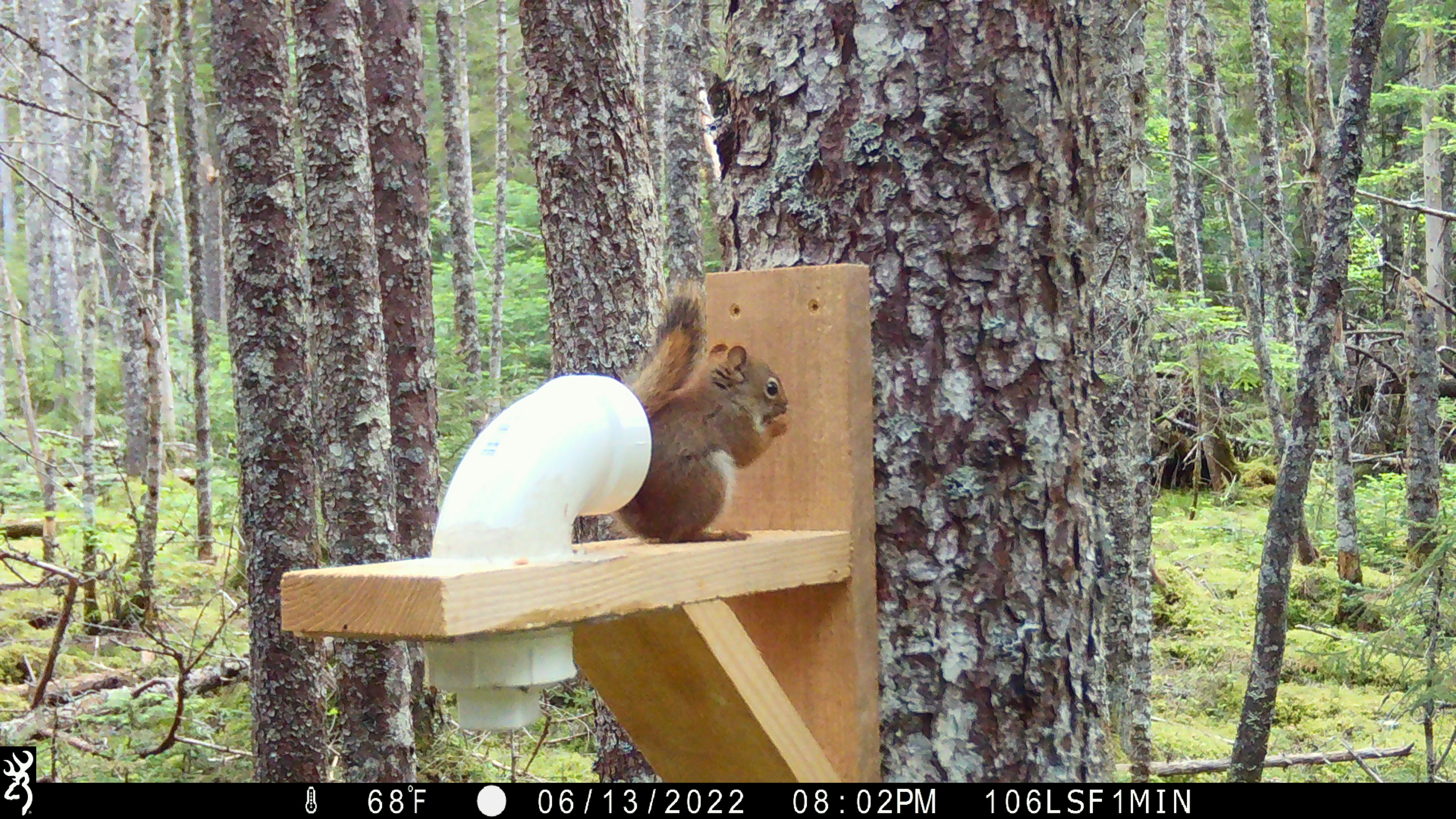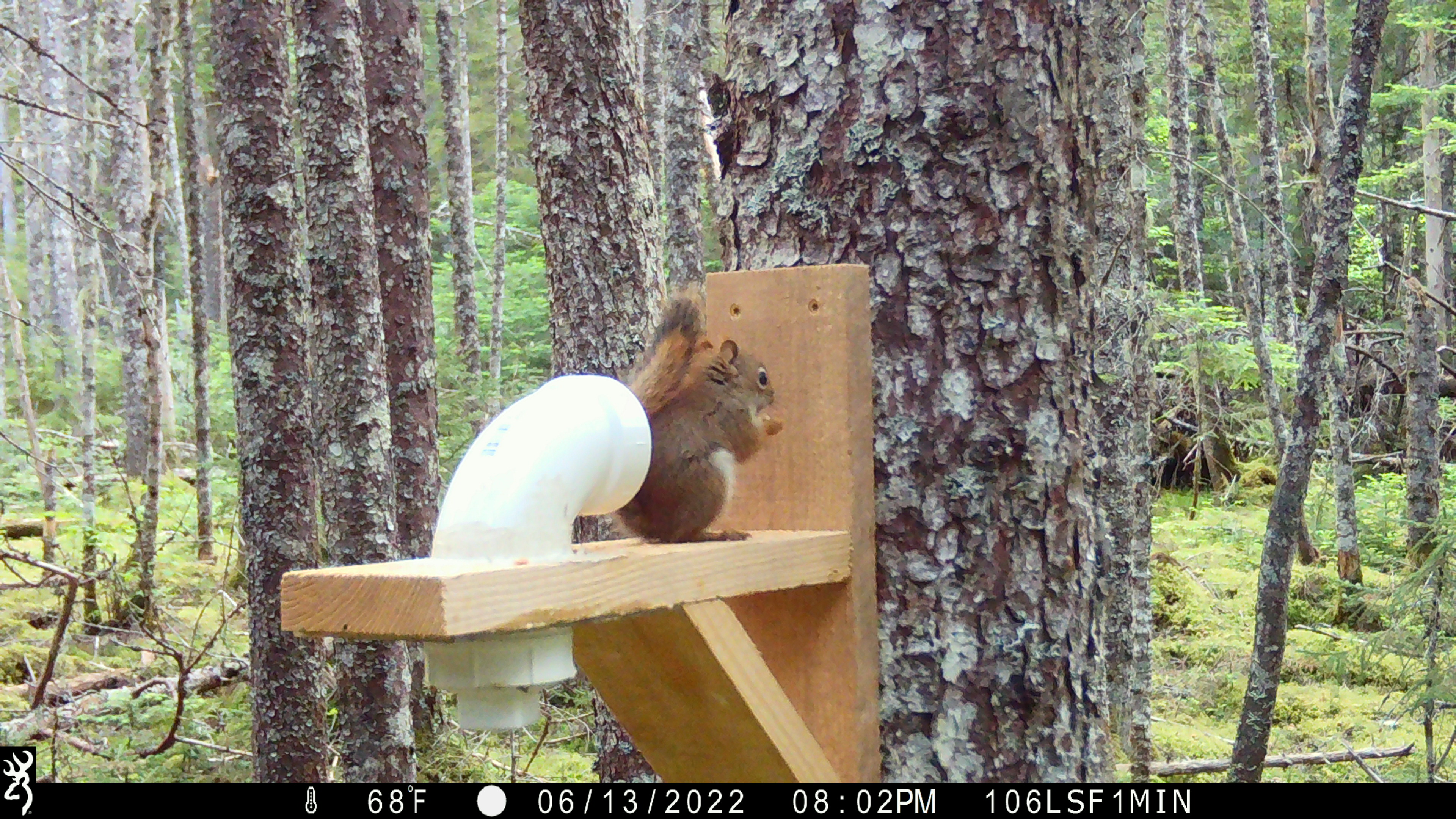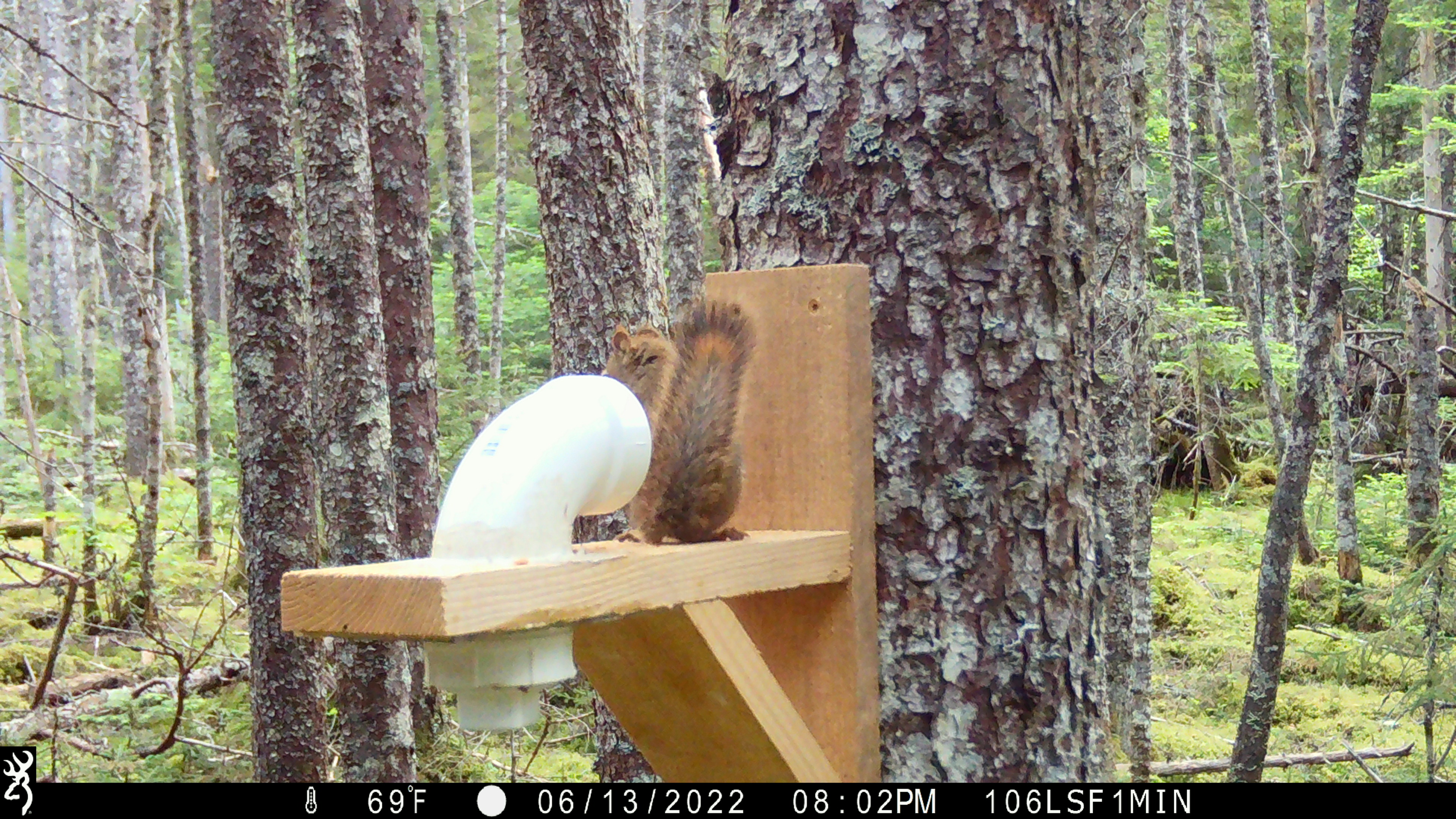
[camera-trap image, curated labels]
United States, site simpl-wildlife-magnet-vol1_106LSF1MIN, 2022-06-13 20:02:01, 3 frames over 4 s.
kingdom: Animalia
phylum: Chordata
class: Mammalia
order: Rodentia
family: Sciuridae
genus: Tamiasciurus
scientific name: Tamiasciurus hudsonicus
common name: red squirrel